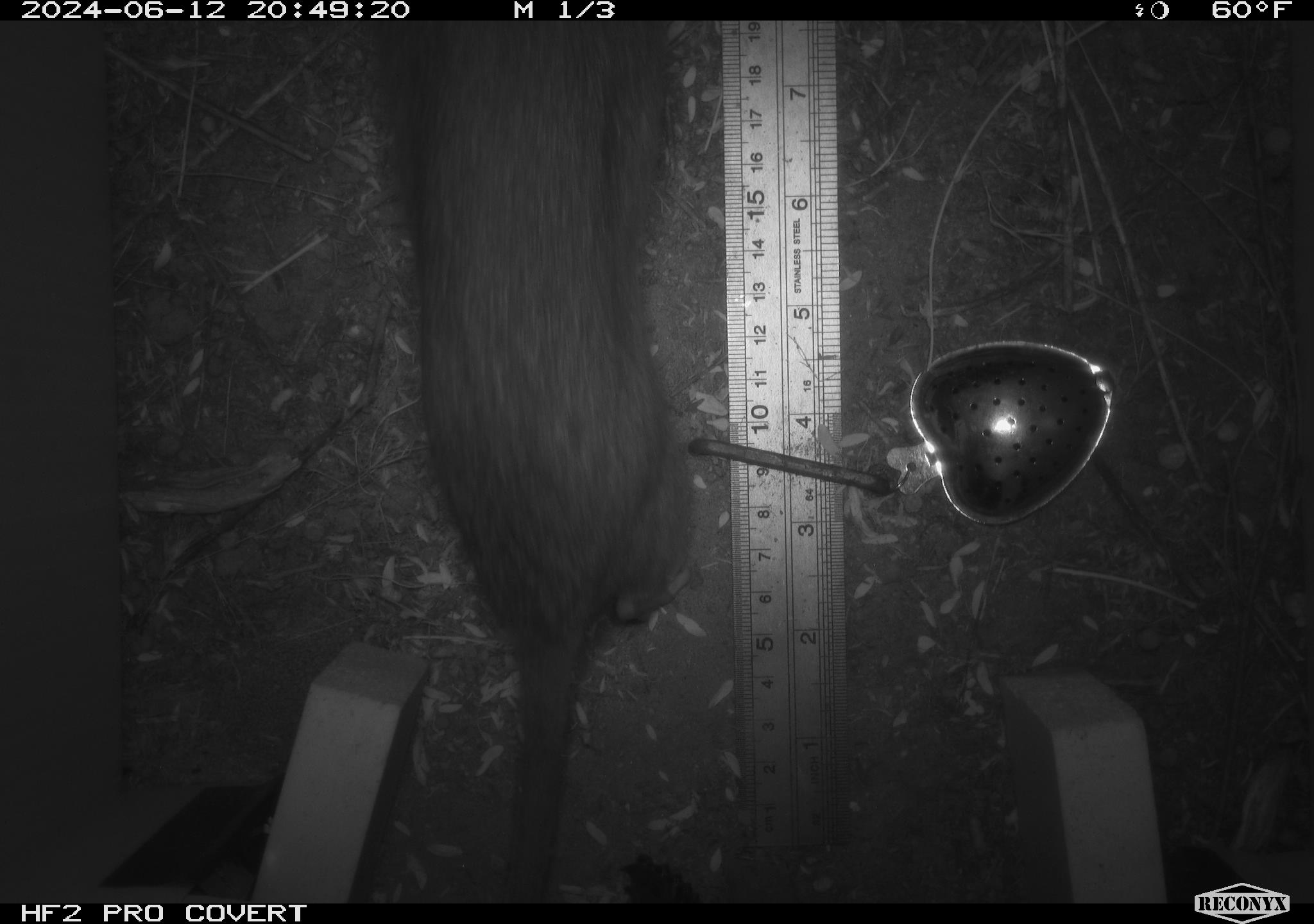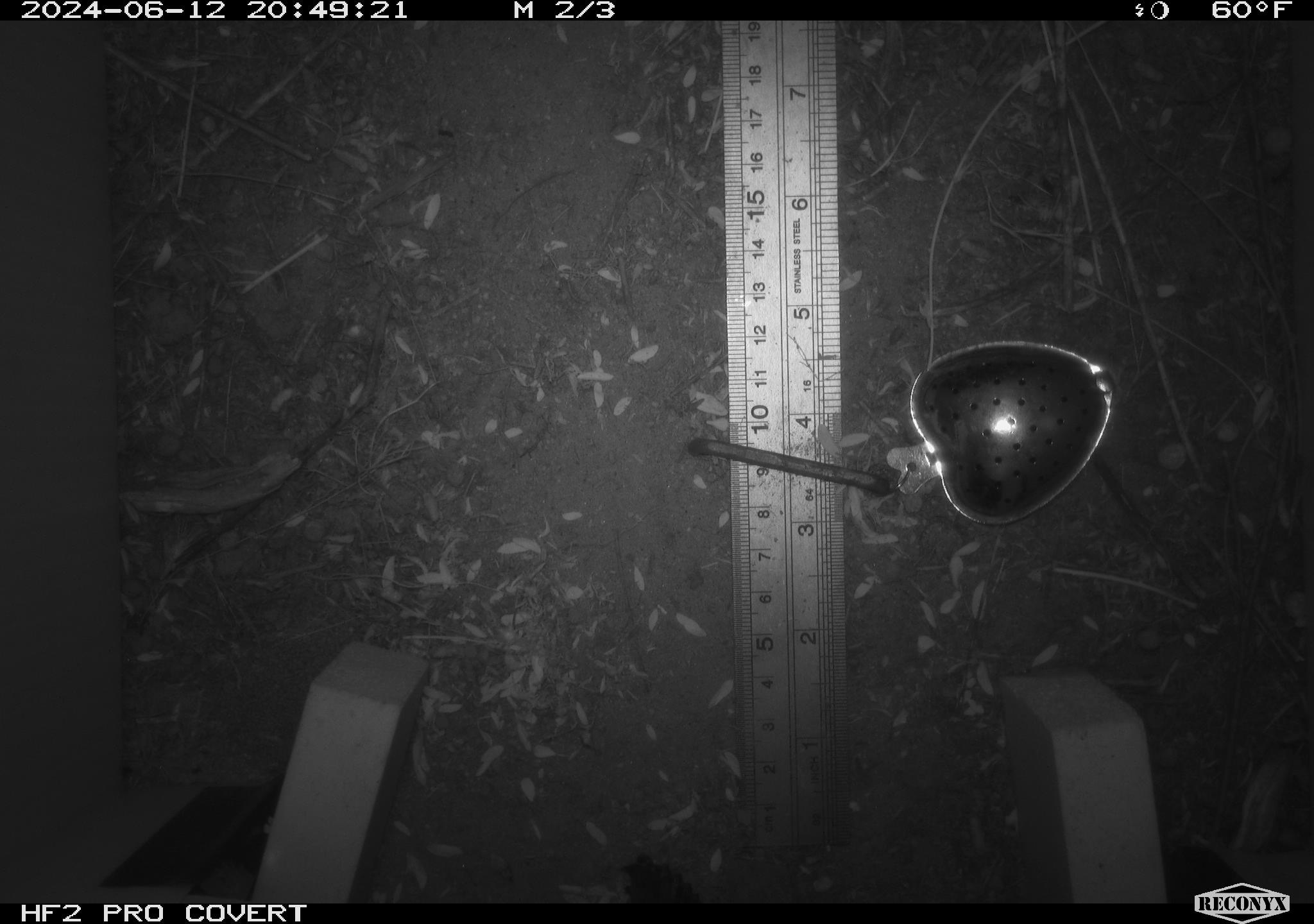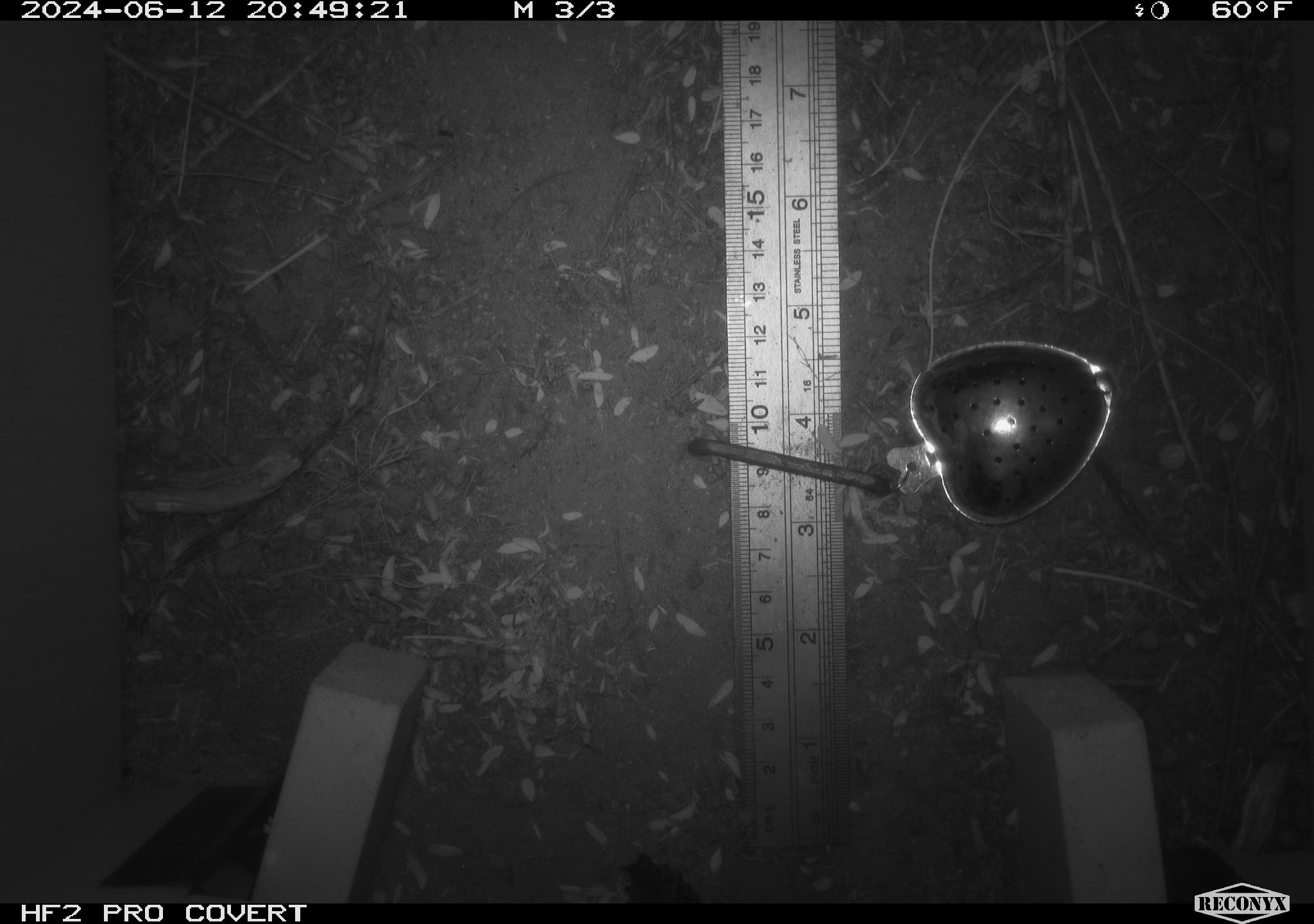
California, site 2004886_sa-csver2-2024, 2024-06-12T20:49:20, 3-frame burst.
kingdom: Animalia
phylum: Chordata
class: Mammalia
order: Rodentia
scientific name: Rodentia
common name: rodent